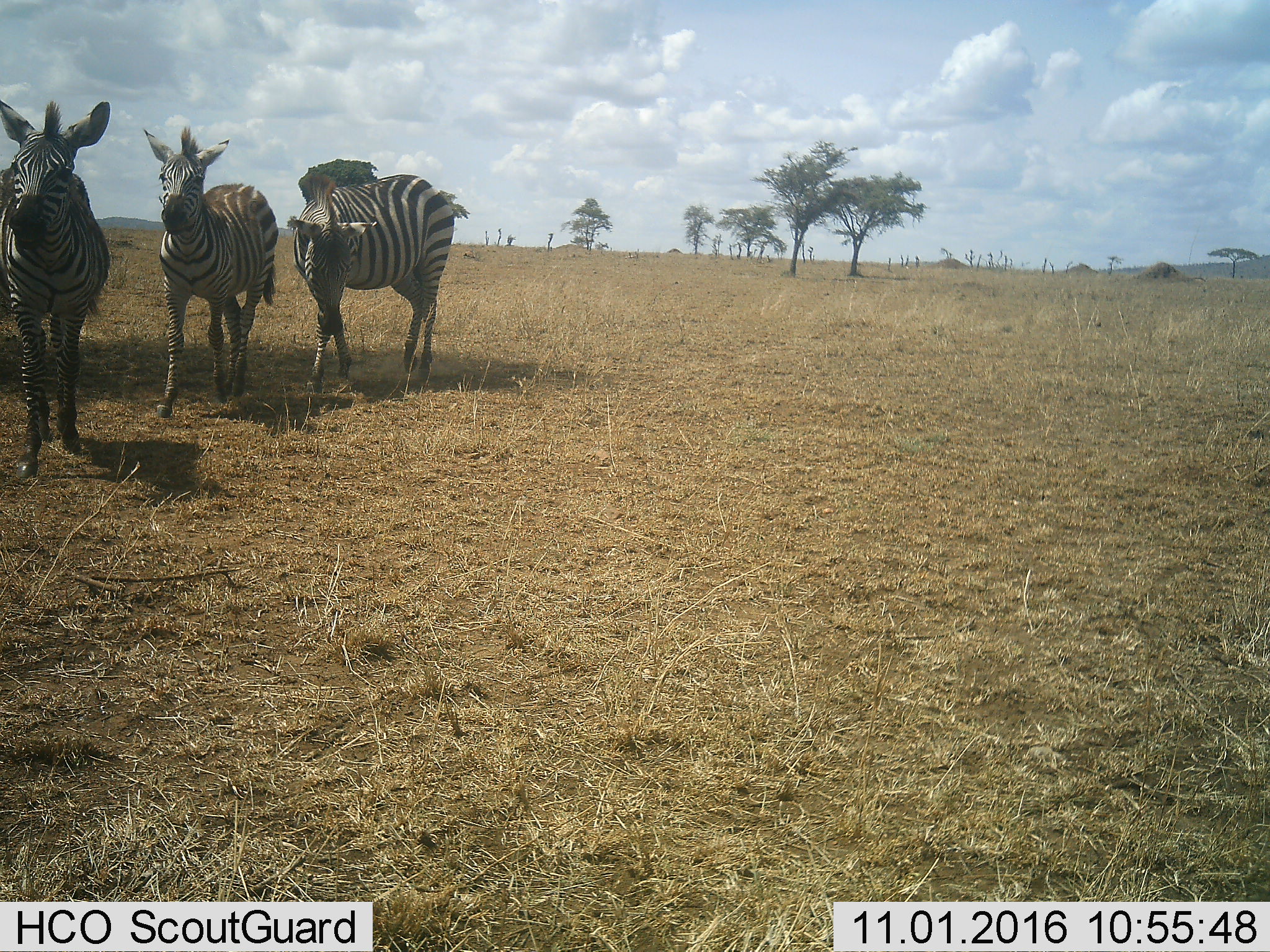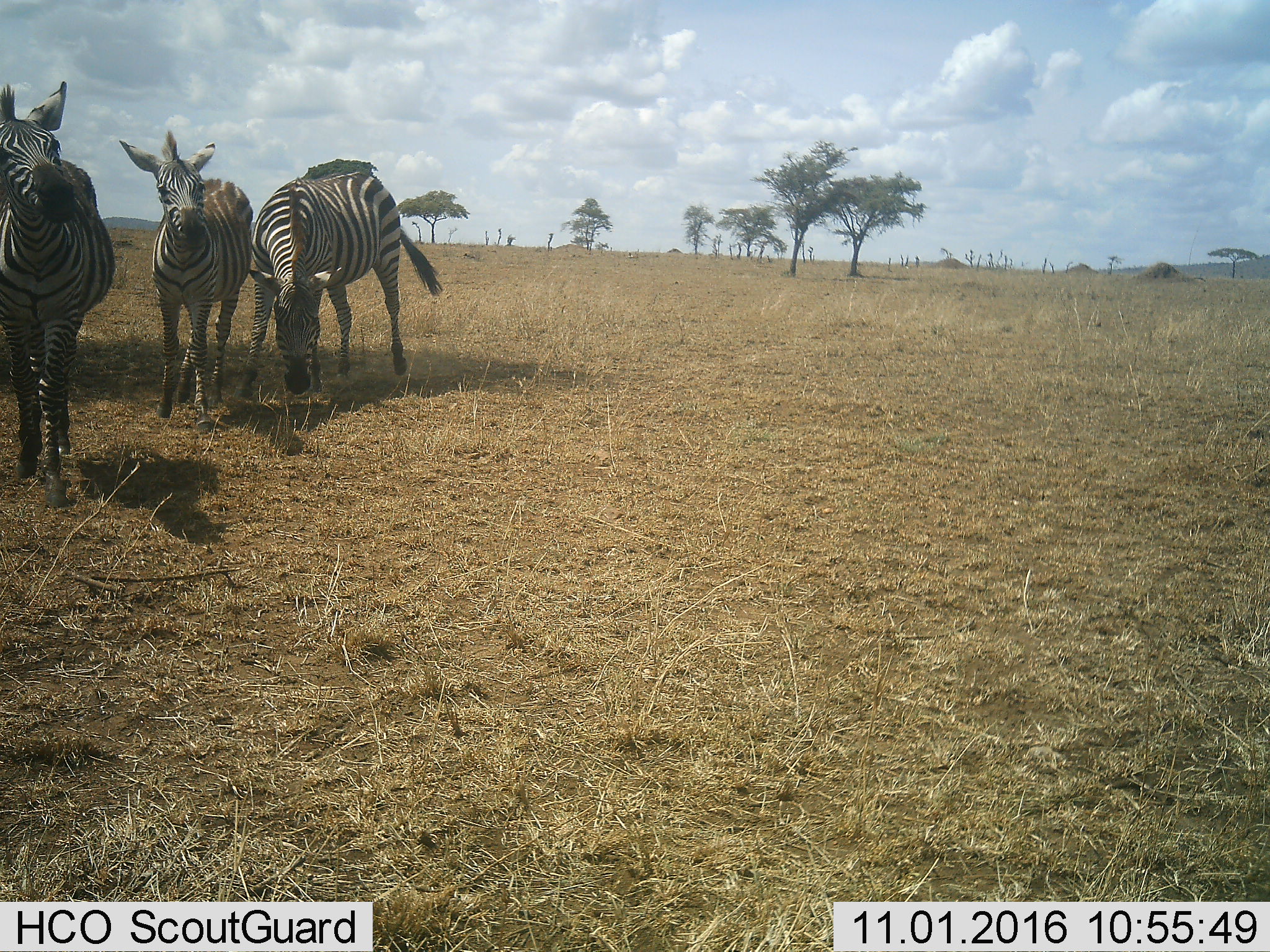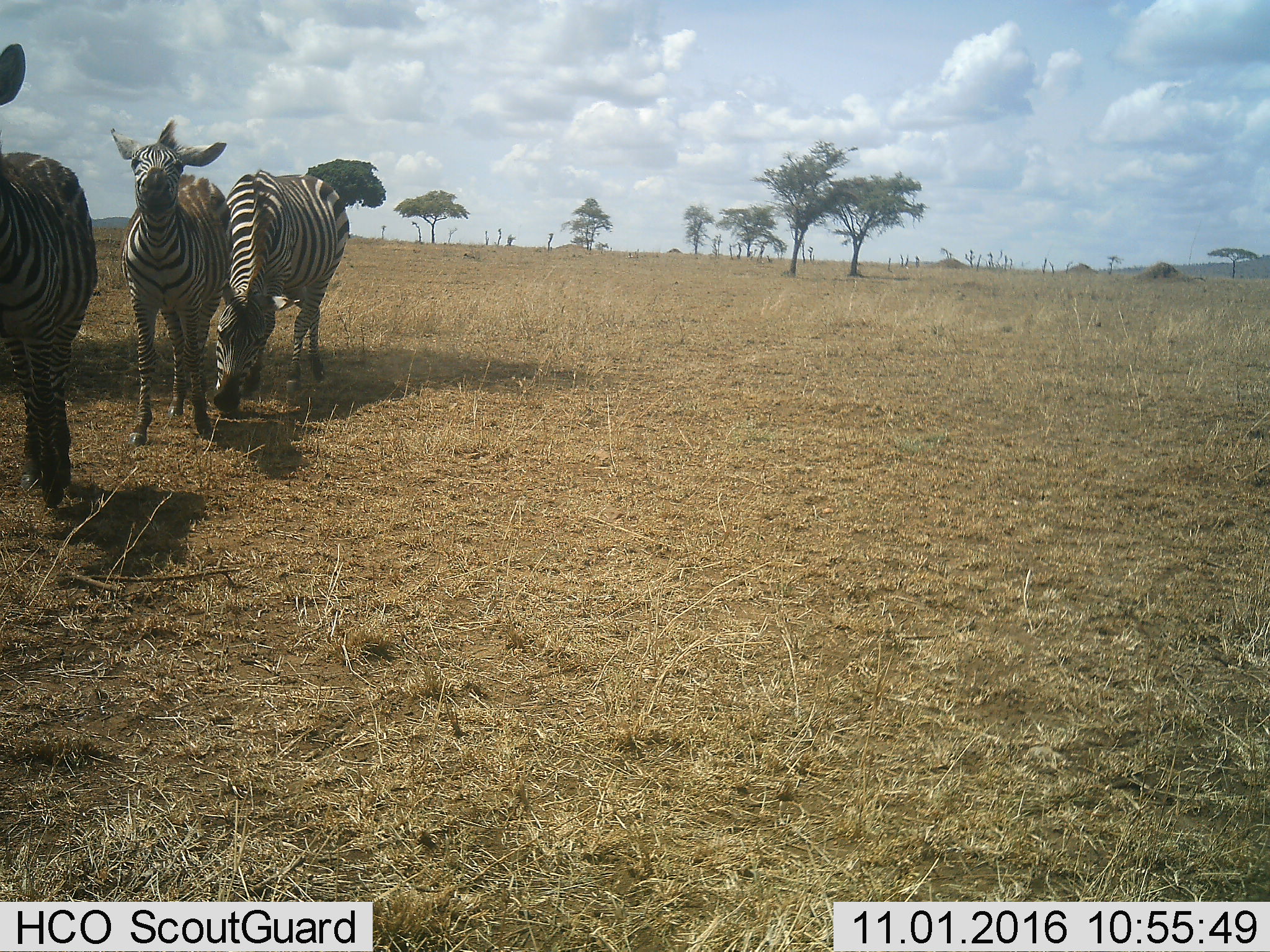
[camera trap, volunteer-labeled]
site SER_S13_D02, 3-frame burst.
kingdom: Animalia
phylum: Chordata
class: Mammalia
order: Perissodactyla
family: Equidae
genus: Equus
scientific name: Equus quagga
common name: plains zebra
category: zebraplains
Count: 3.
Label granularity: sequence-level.